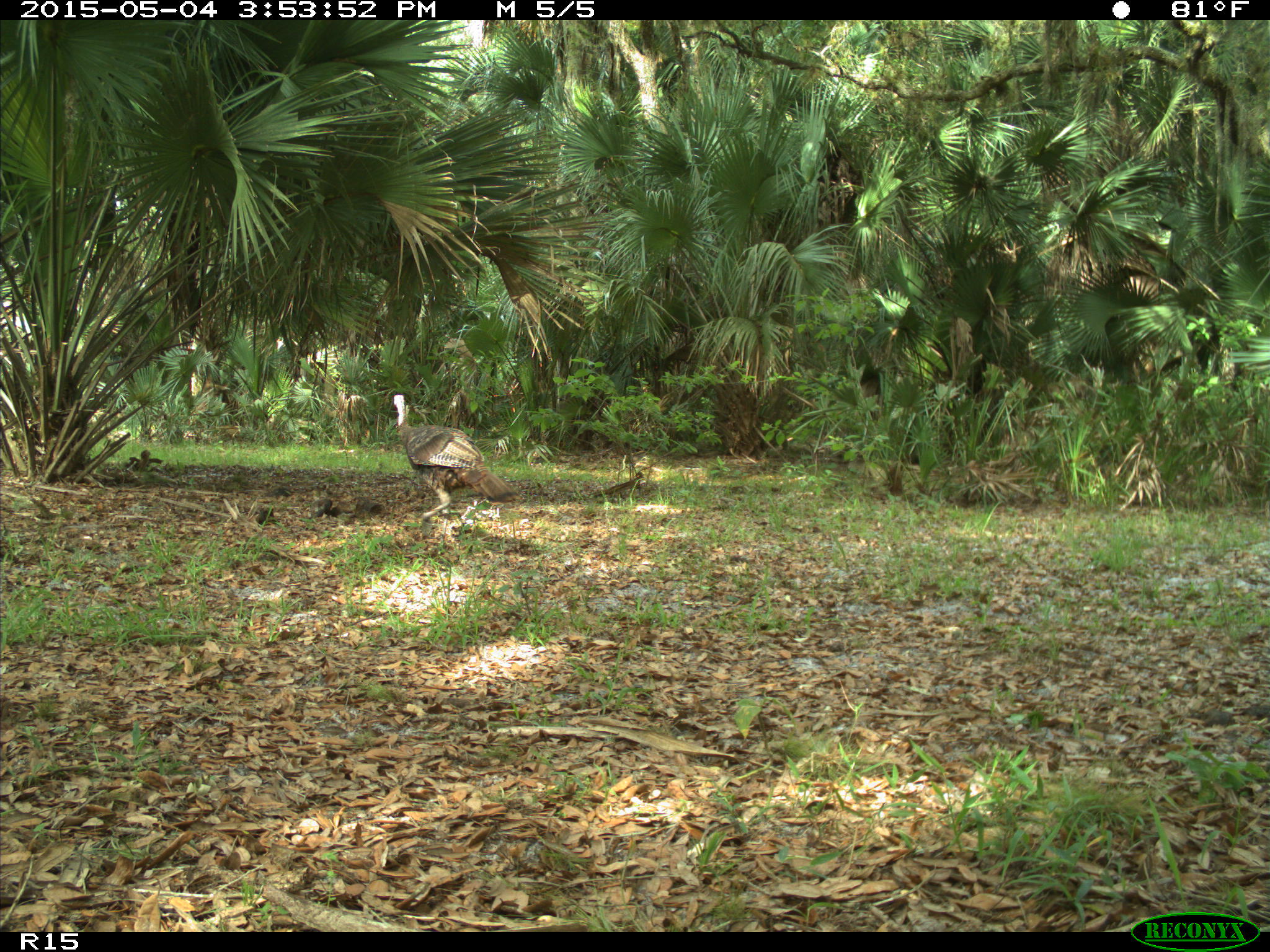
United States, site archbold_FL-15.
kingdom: Animalia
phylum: Chordata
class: Aves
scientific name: Aves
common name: birds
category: unidentified bird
Unidentified bird (birds) (Aves).